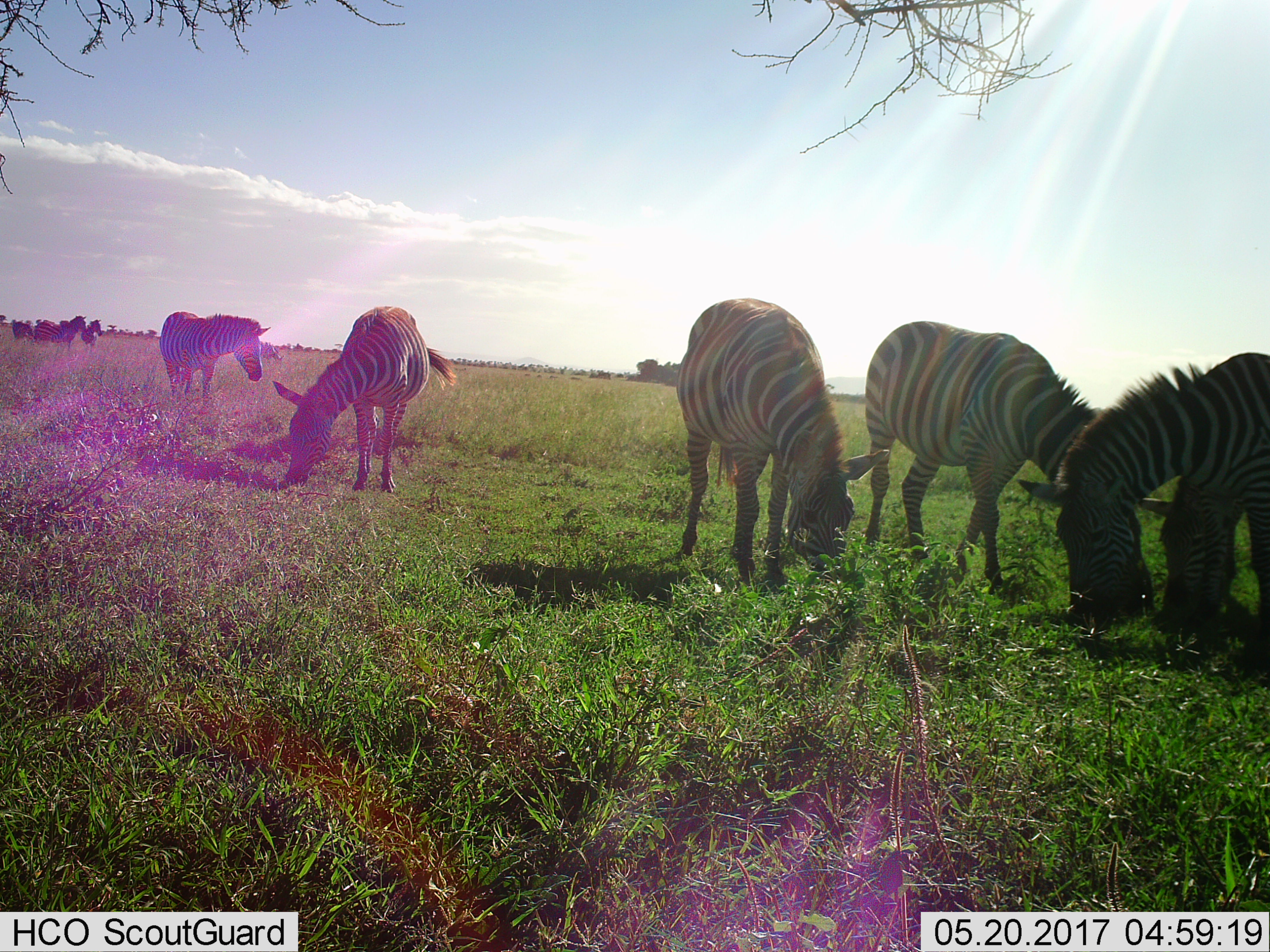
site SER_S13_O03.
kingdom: Animalia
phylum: Chordata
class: Mammalia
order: Perissodactyla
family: Equidae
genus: Equus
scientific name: Equus quagga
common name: plains zebra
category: zebraplains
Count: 11-50.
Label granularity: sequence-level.